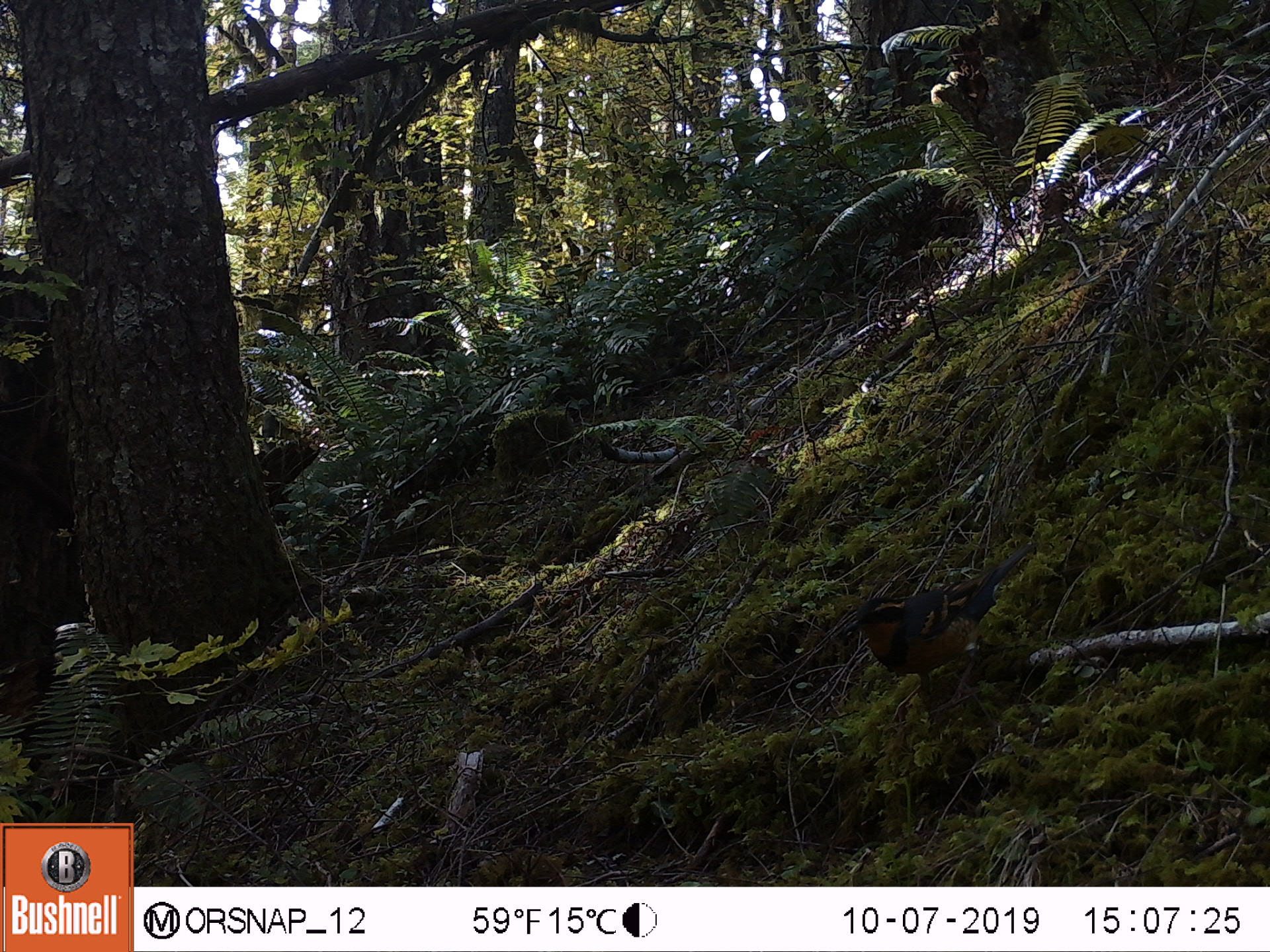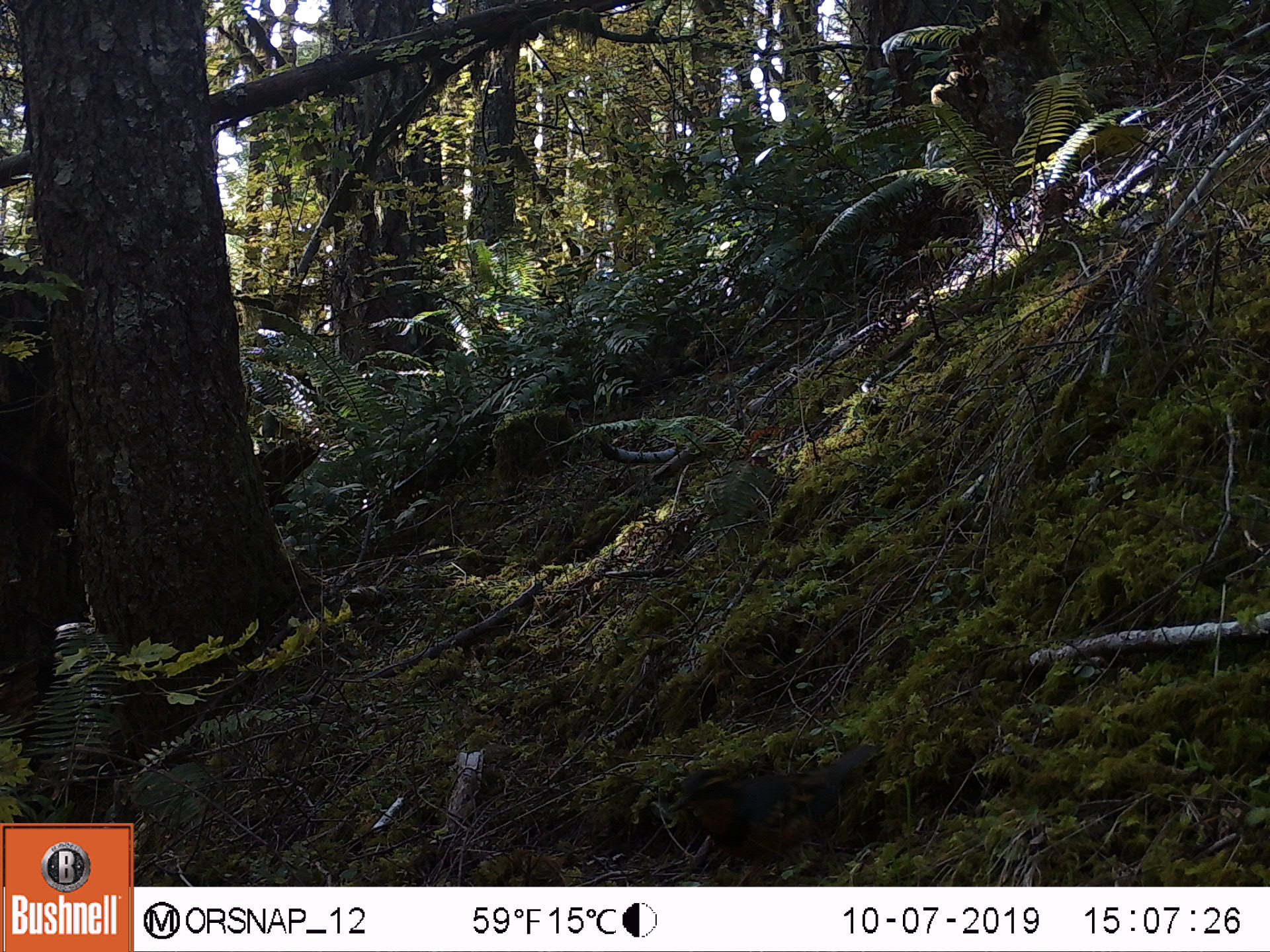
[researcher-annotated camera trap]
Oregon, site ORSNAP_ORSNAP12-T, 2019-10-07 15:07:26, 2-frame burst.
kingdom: Animalia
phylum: Chordata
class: Aves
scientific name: Aves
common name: bird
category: other bird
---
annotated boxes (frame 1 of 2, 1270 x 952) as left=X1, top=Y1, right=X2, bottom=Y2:
other bird: left=832, top=539, right=1051, bottom=691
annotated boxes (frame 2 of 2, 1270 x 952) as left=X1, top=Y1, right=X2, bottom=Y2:
other bird: left=654, top=716, right=892, bottom=886